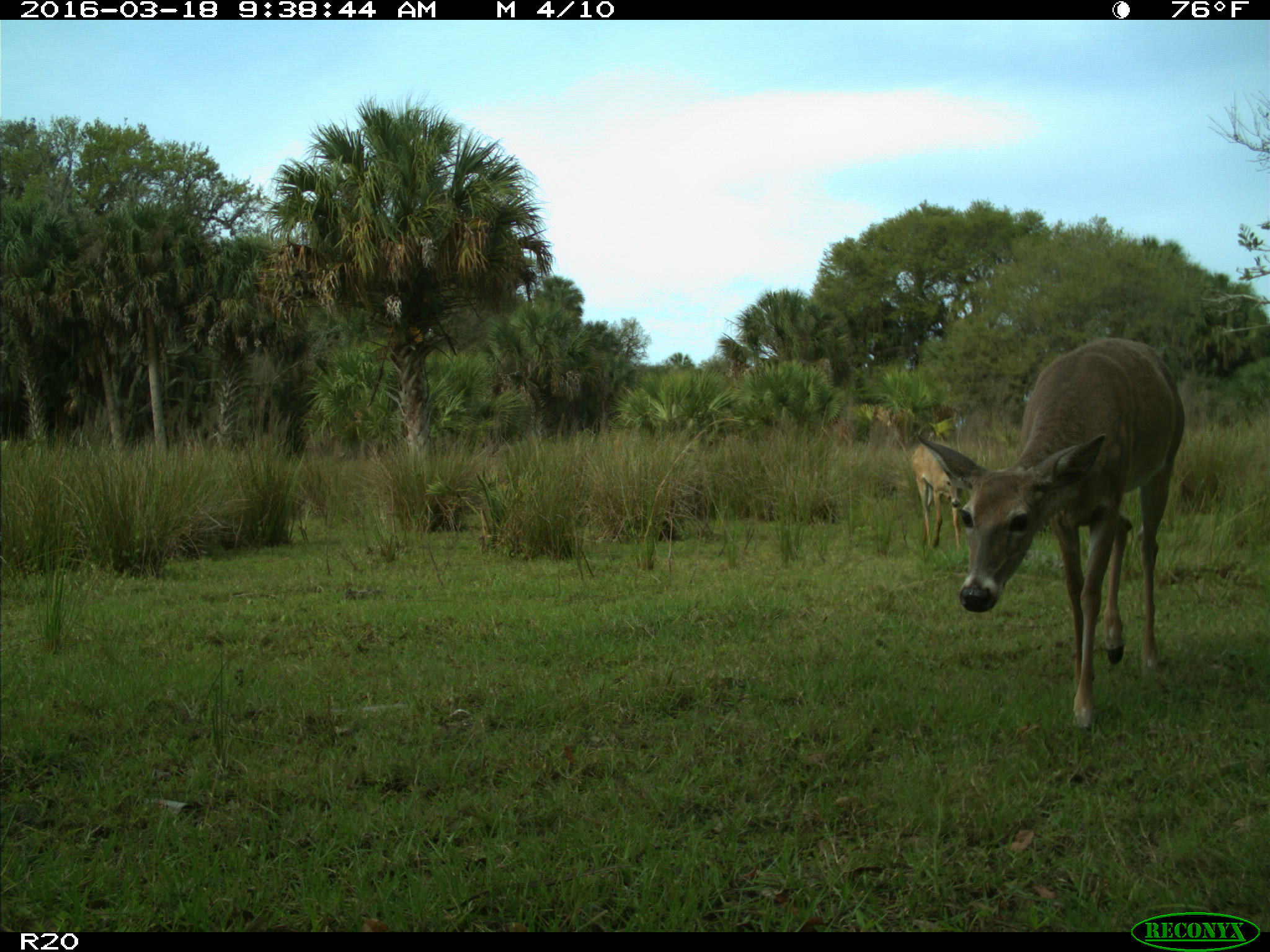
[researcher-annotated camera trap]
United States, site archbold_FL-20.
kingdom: Animalia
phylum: Chordata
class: Mammalia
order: Artiodactyla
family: Cervidae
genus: Odocoileus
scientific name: Odocoileus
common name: deer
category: unidentified deer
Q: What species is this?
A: Unidentified deer (deer) (Odocoileus).